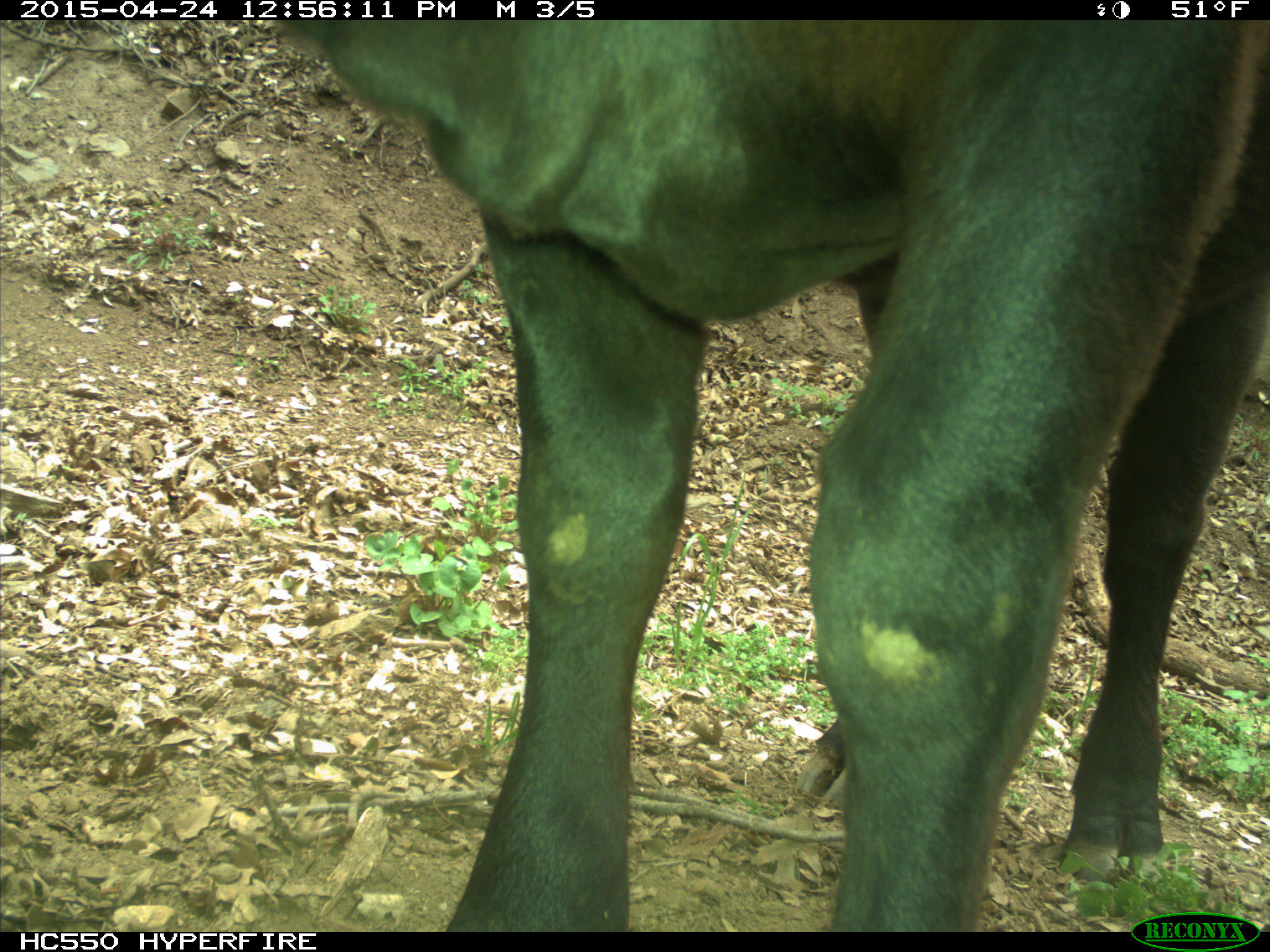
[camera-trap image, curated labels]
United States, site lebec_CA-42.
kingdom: Animalia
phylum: Chordata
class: Mammalia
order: Artiodactyla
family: Bovidae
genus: Bos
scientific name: Bos taurus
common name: domestic cow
Bos taurus (domestic cow).